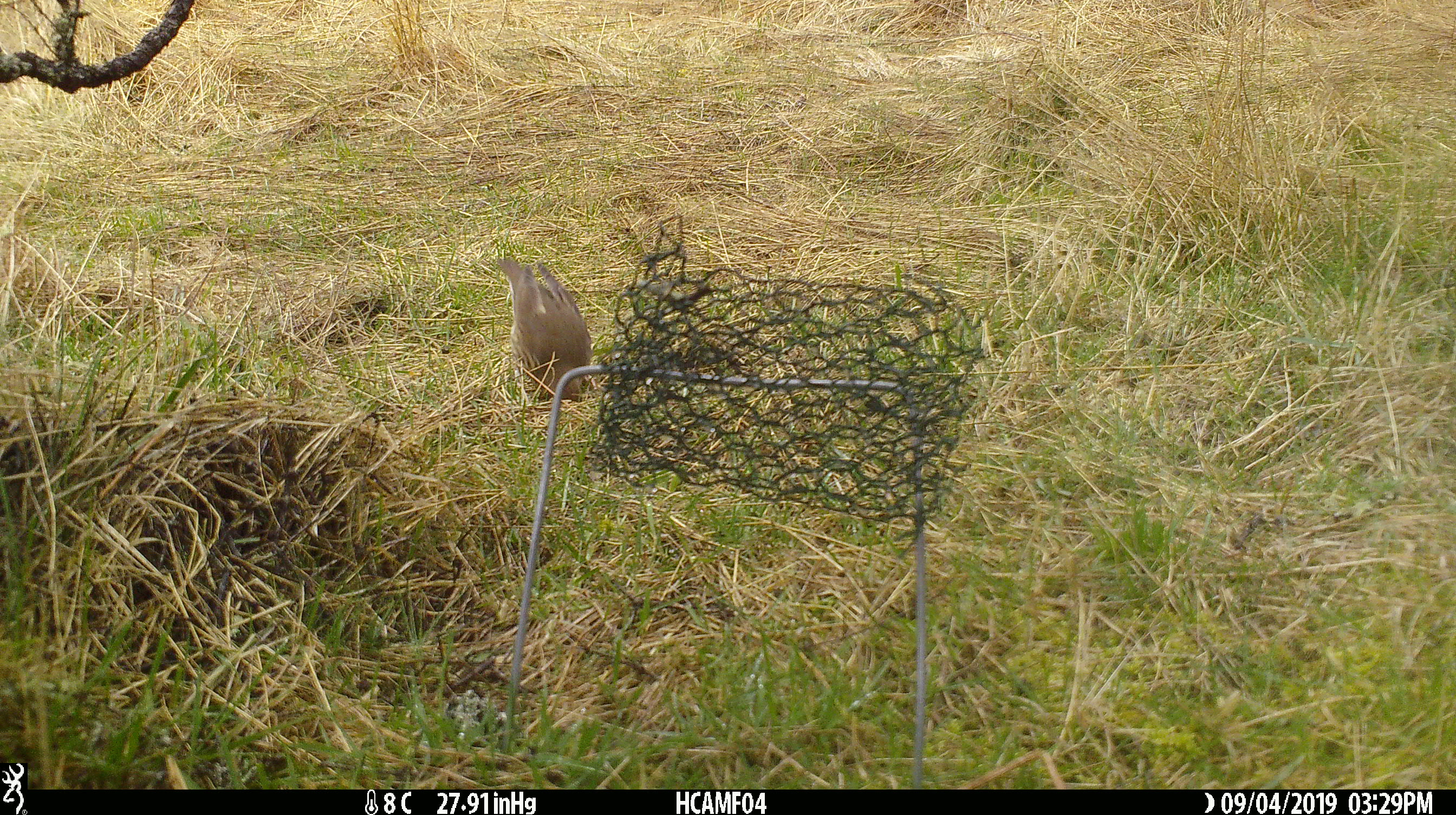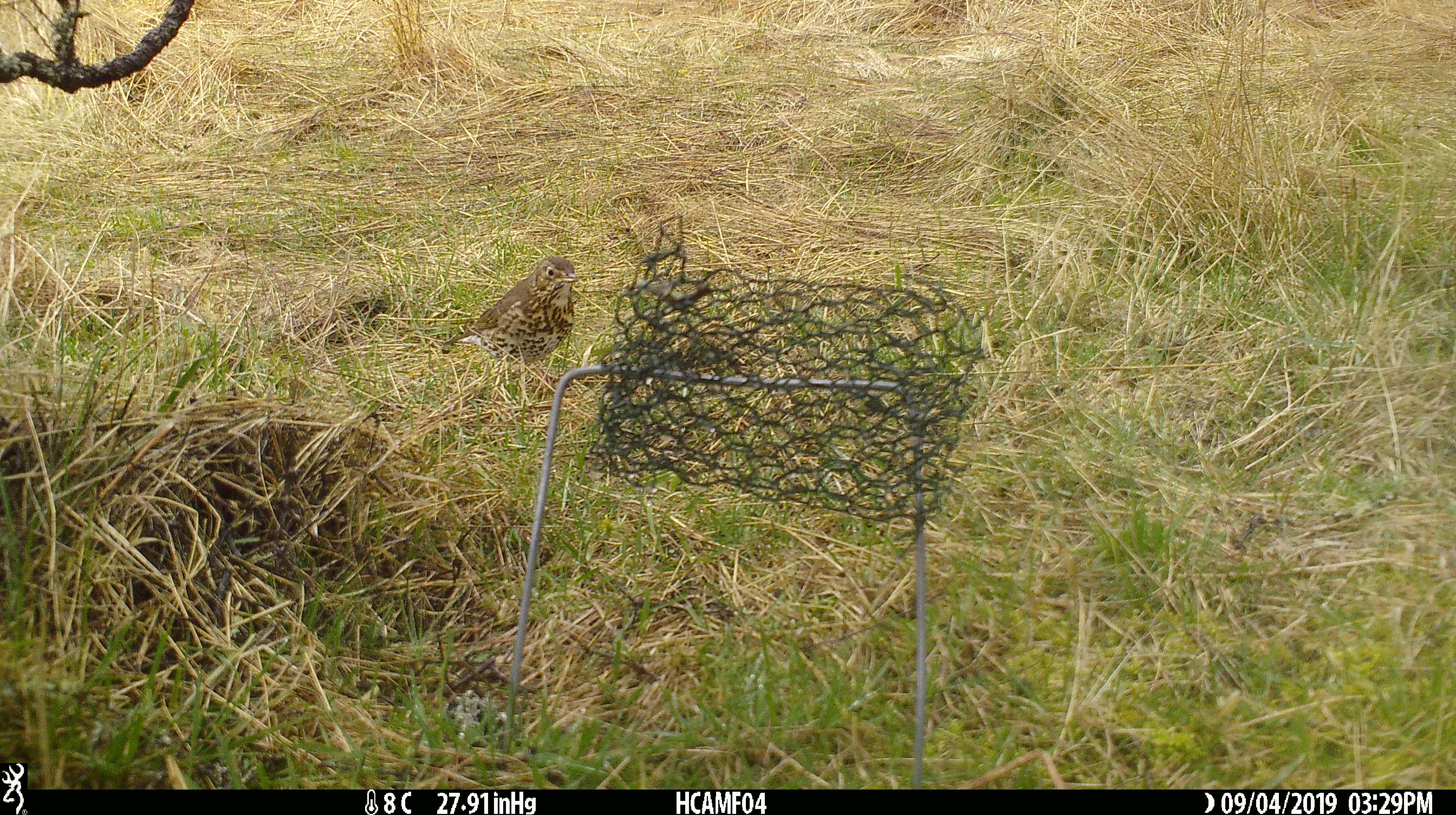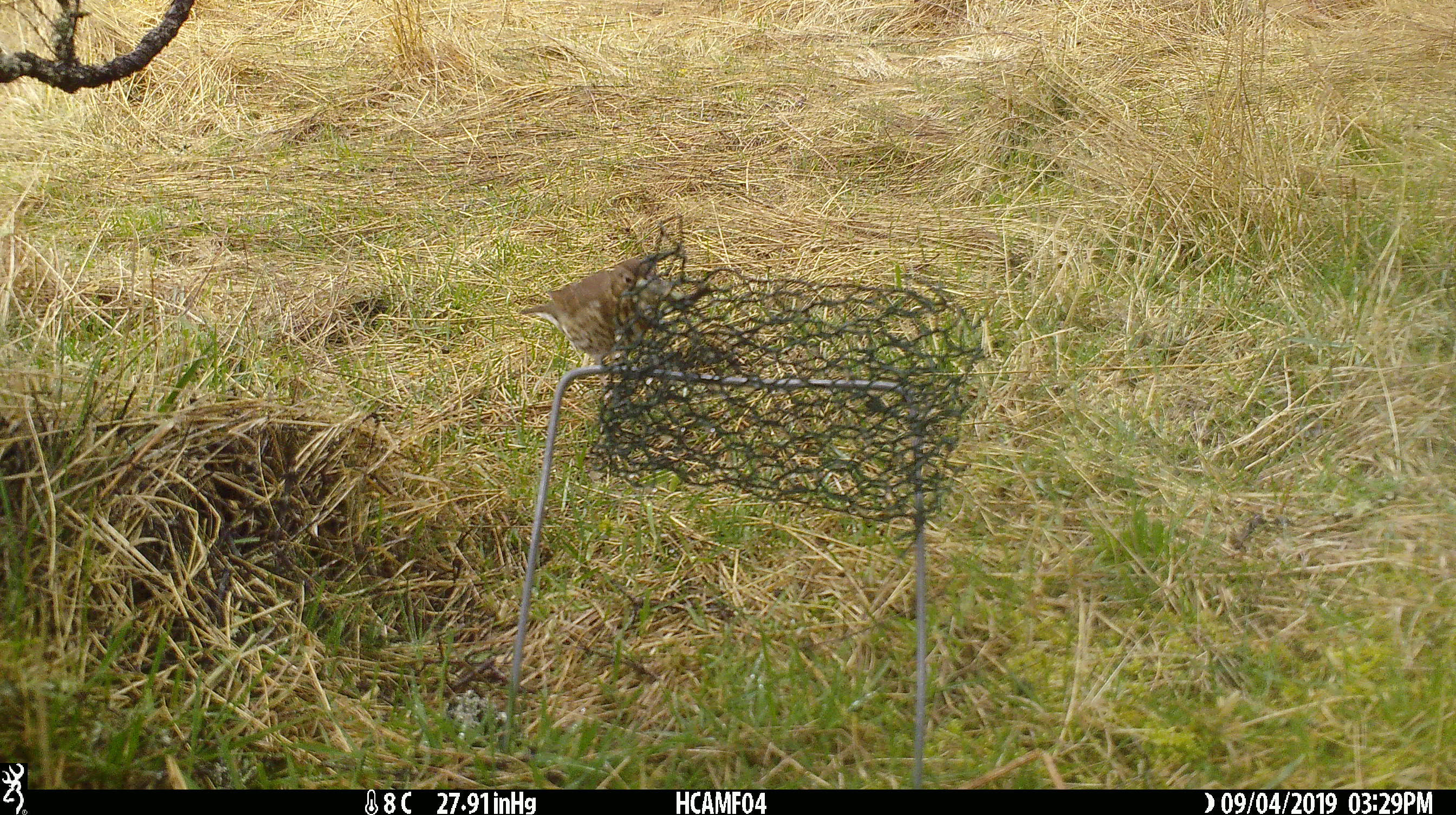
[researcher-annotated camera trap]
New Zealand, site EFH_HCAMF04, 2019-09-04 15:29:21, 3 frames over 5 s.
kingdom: Animalia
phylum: Chordata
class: Aves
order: Passeriformes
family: Turdidae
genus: Turdus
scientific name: Turdus philomelos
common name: song thrush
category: thrush